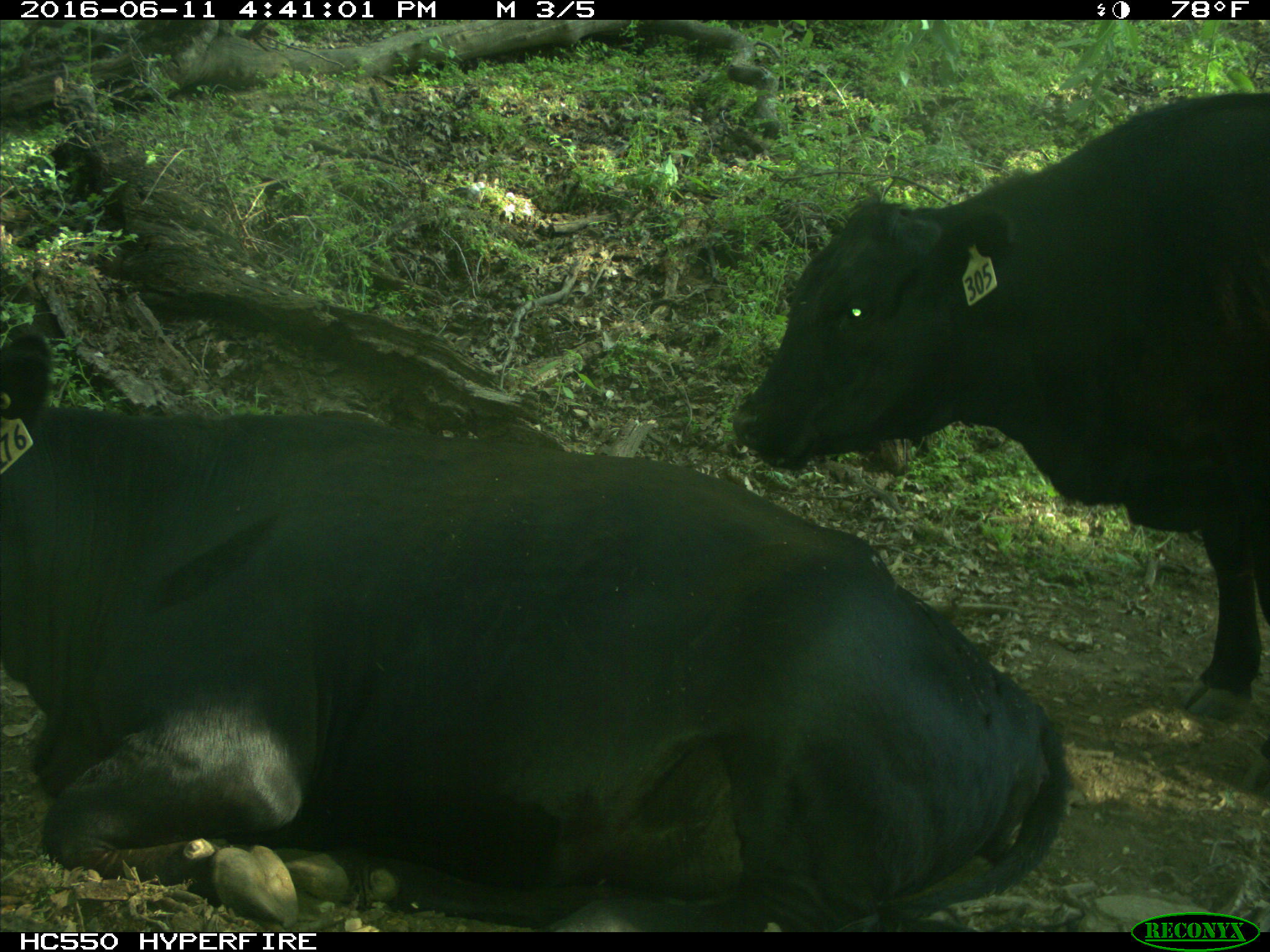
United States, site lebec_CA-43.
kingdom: Animalia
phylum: Chordata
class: Mammalia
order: Artiodactyla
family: Bovidae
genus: Bos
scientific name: Bos taurus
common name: domestic cow